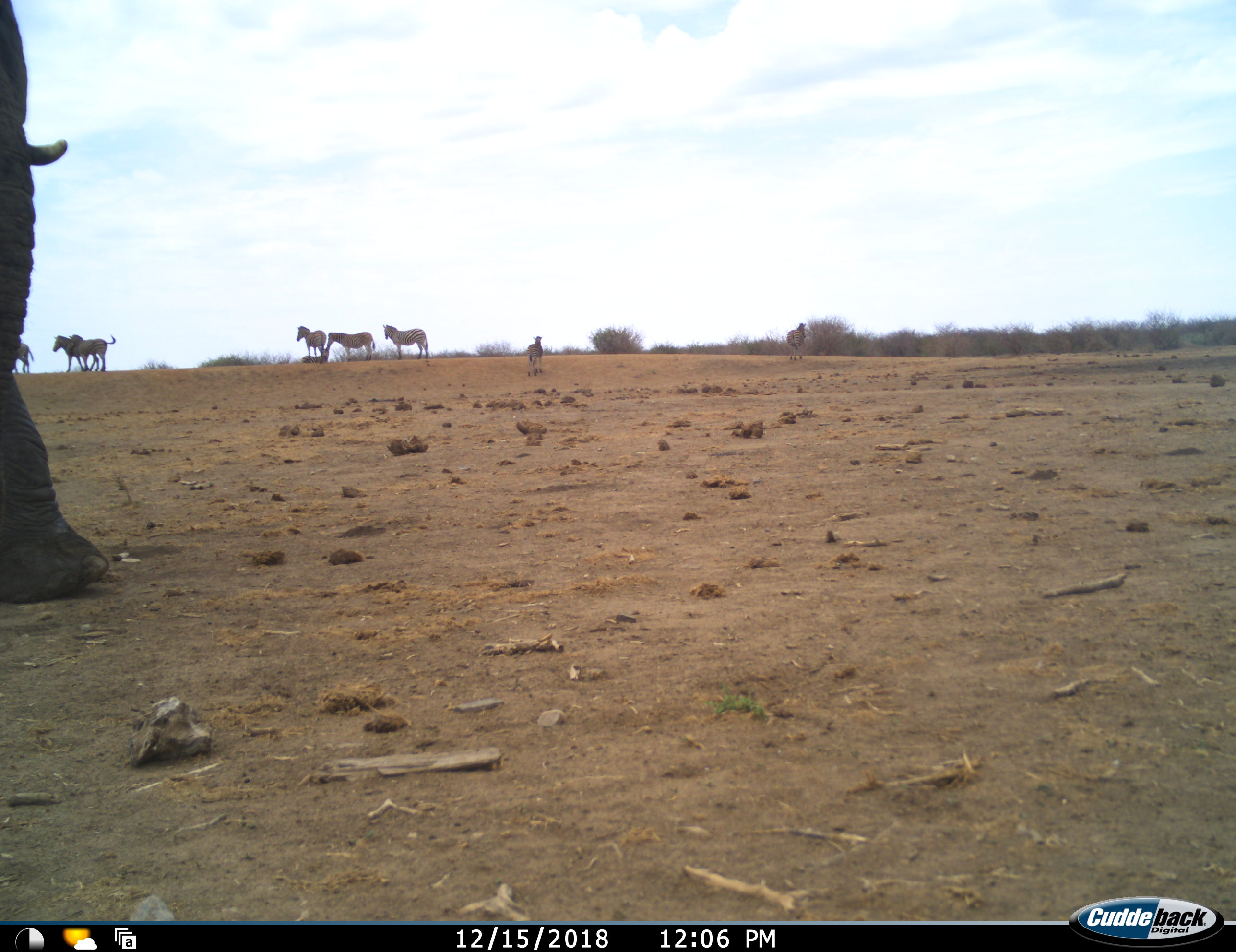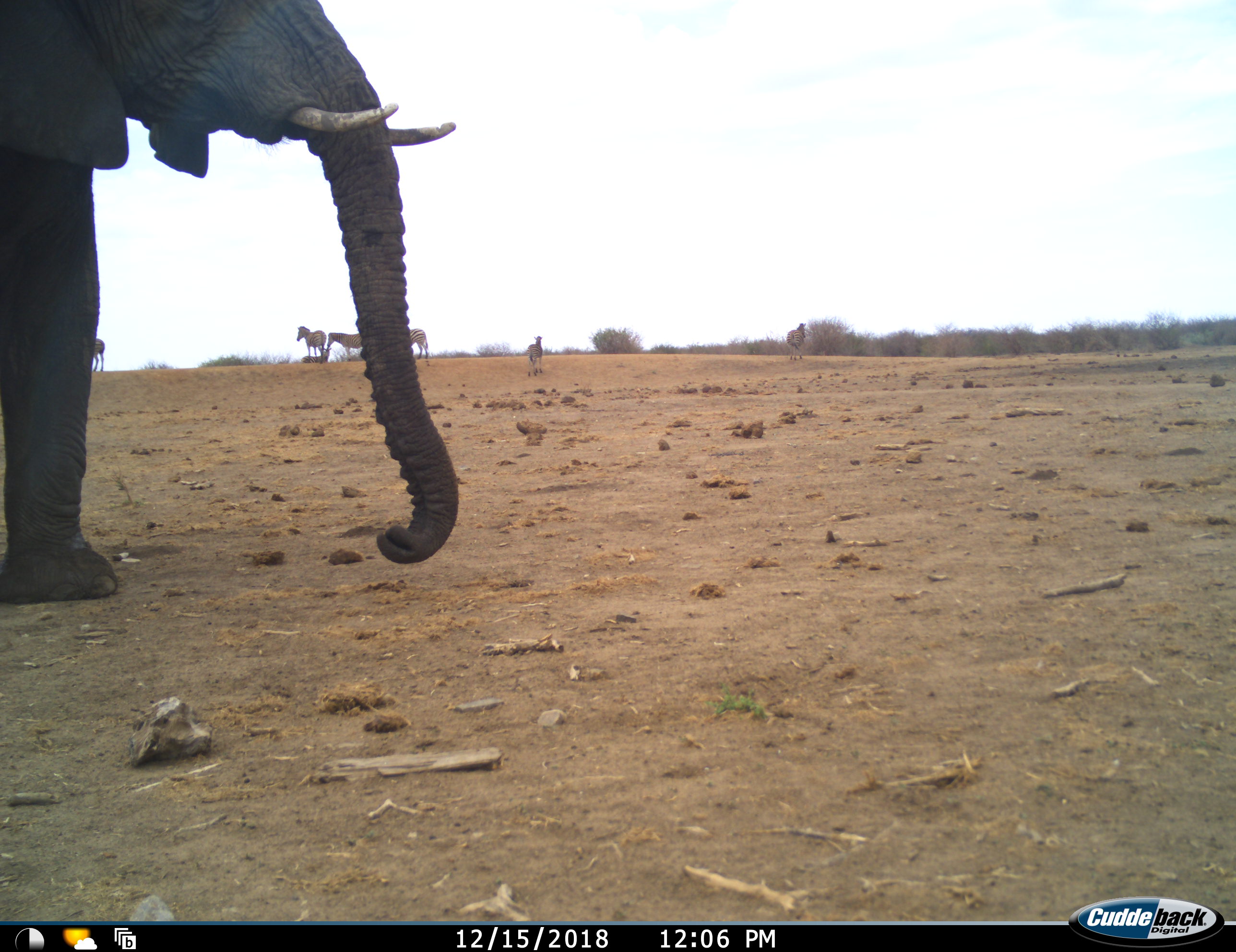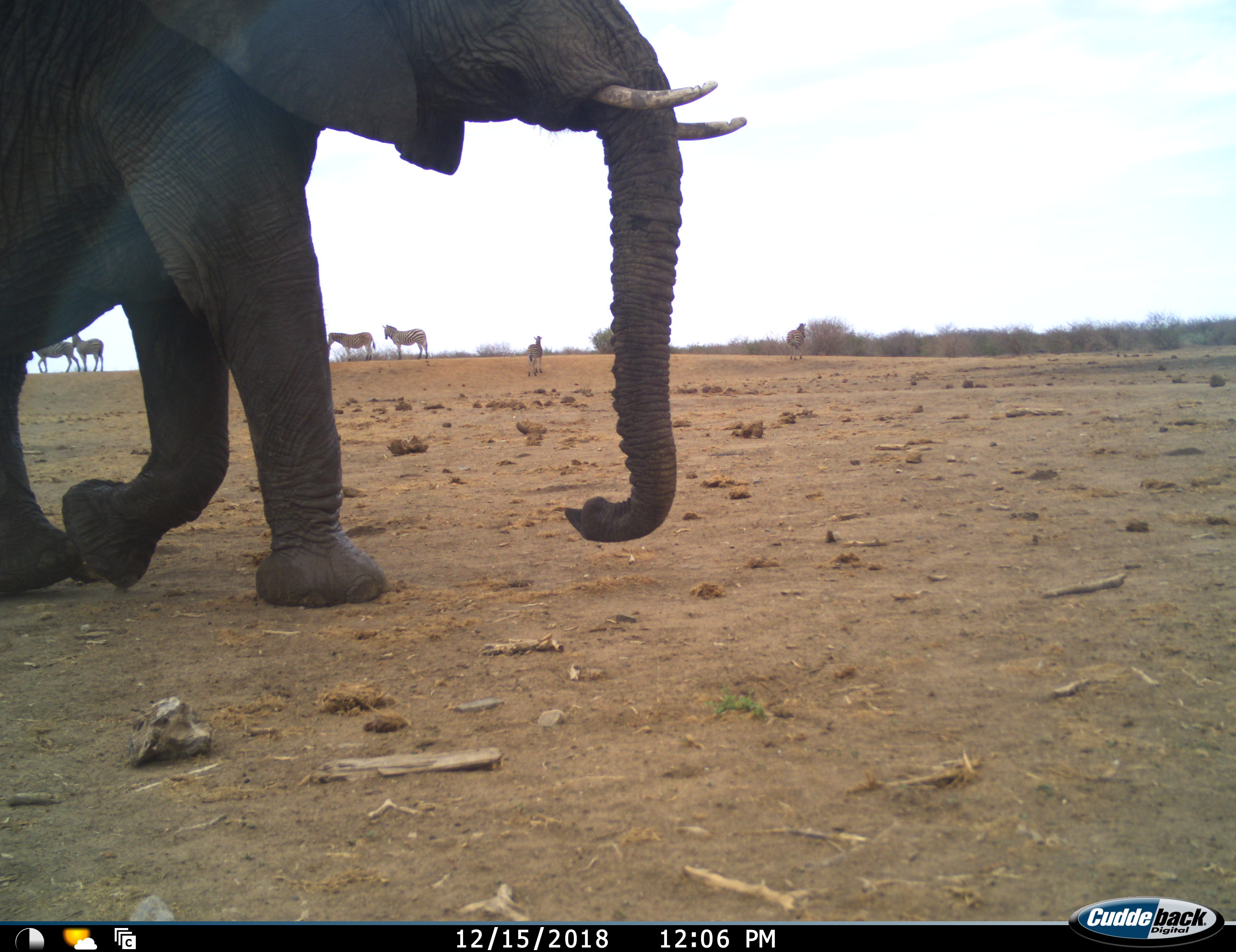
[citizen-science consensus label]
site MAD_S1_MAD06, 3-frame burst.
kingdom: Animalia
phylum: Chordata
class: Mammalia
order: Proboscidea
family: Elephantidae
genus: Loxodonta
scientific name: Loxodonta africana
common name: african bush elephant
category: elephant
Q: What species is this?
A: Elephant (african bush elephant) (Loxodonta africana).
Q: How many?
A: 1.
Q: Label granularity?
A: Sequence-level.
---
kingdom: Animalia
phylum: Chordata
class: Mammalia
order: Perissodactyla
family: Equidae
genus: Equus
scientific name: Equus quagga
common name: plains zebra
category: zebraplains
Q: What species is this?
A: Zebraplains (plains zebra) (Equus quagga).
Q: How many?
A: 8.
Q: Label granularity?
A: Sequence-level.